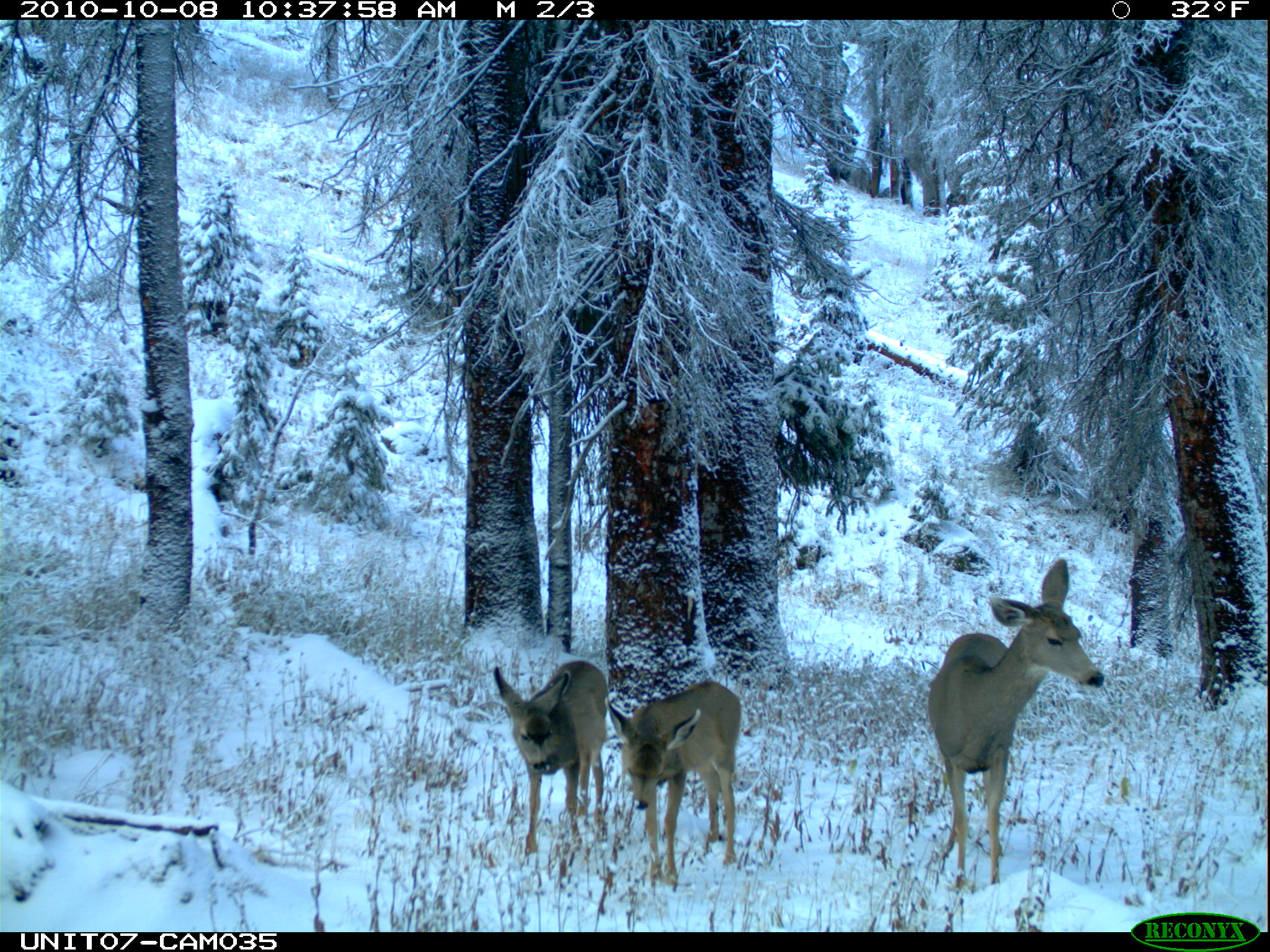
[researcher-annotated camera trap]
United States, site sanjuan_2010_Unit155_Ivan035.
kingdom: Animalia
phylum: Chordata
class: Mammalia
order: Artiodactyla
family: Cervidae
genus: Odocoileus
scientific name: Odocoileus hemionus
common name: mule deer